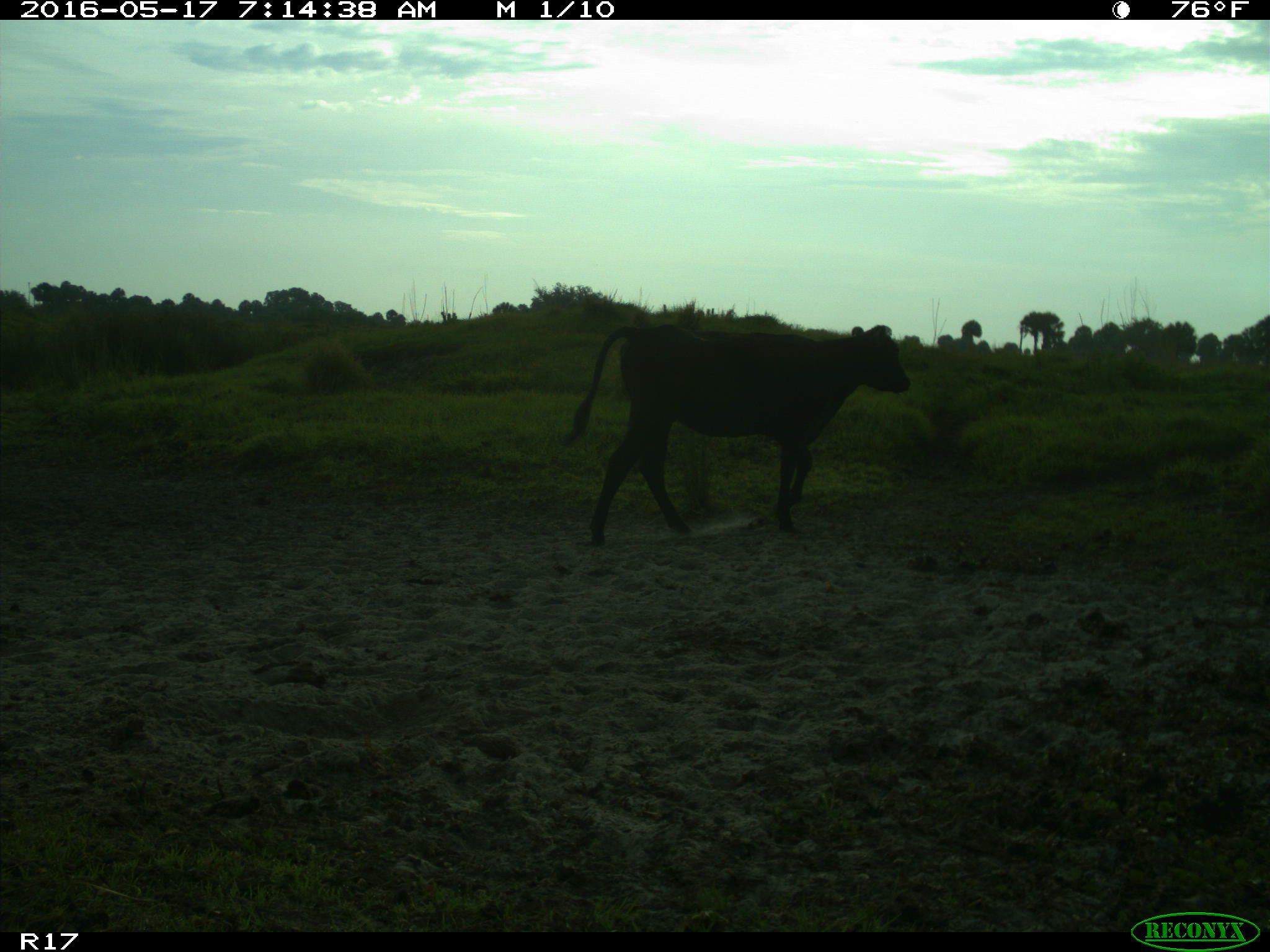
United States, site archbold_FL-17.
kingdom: Animalia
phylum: Chordata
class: Mammalia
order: Artiodactyla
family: Bovidae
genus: Bos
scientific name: Bos taurus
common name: domestic cow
Bos taurus (domestic cow).